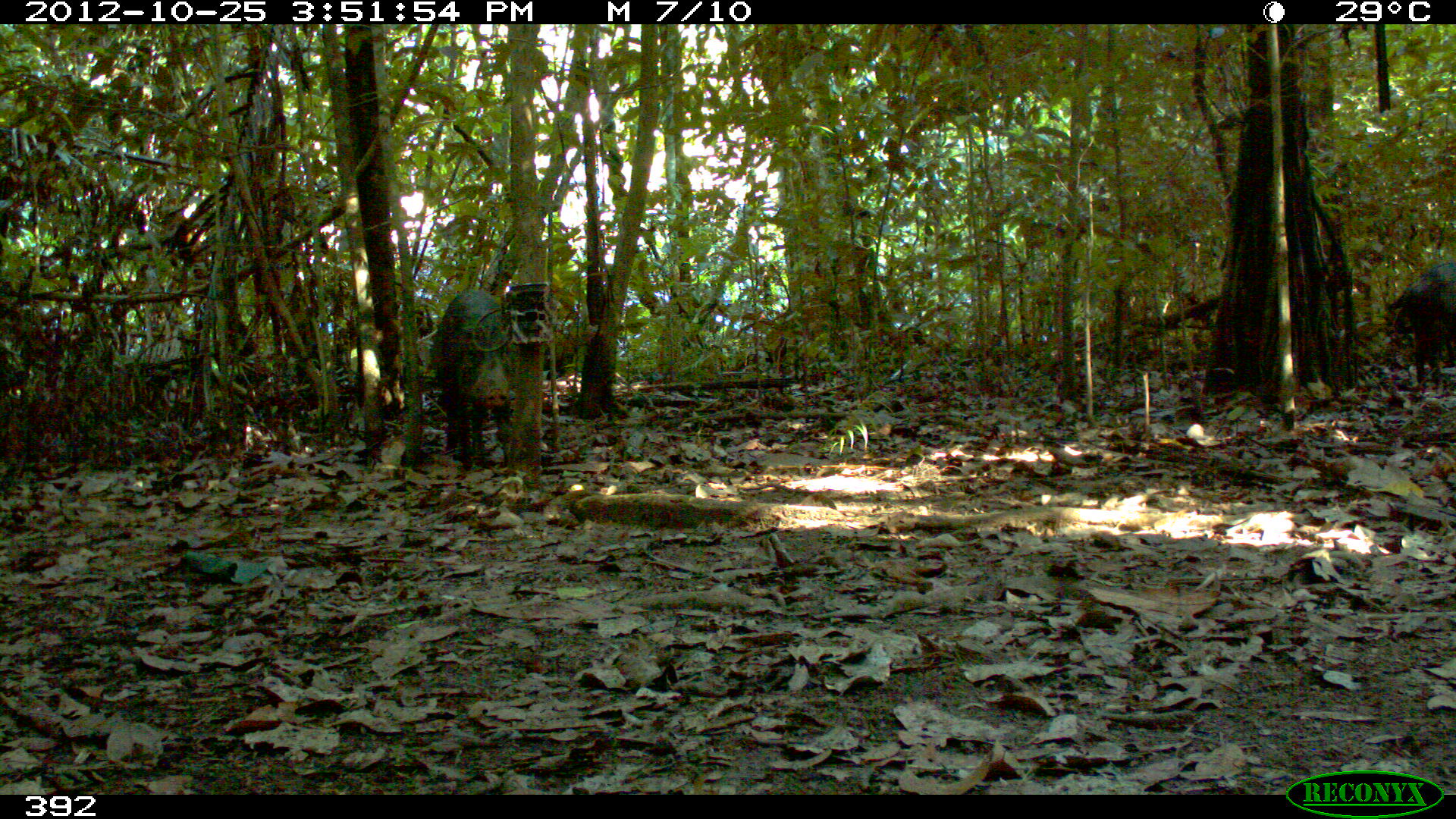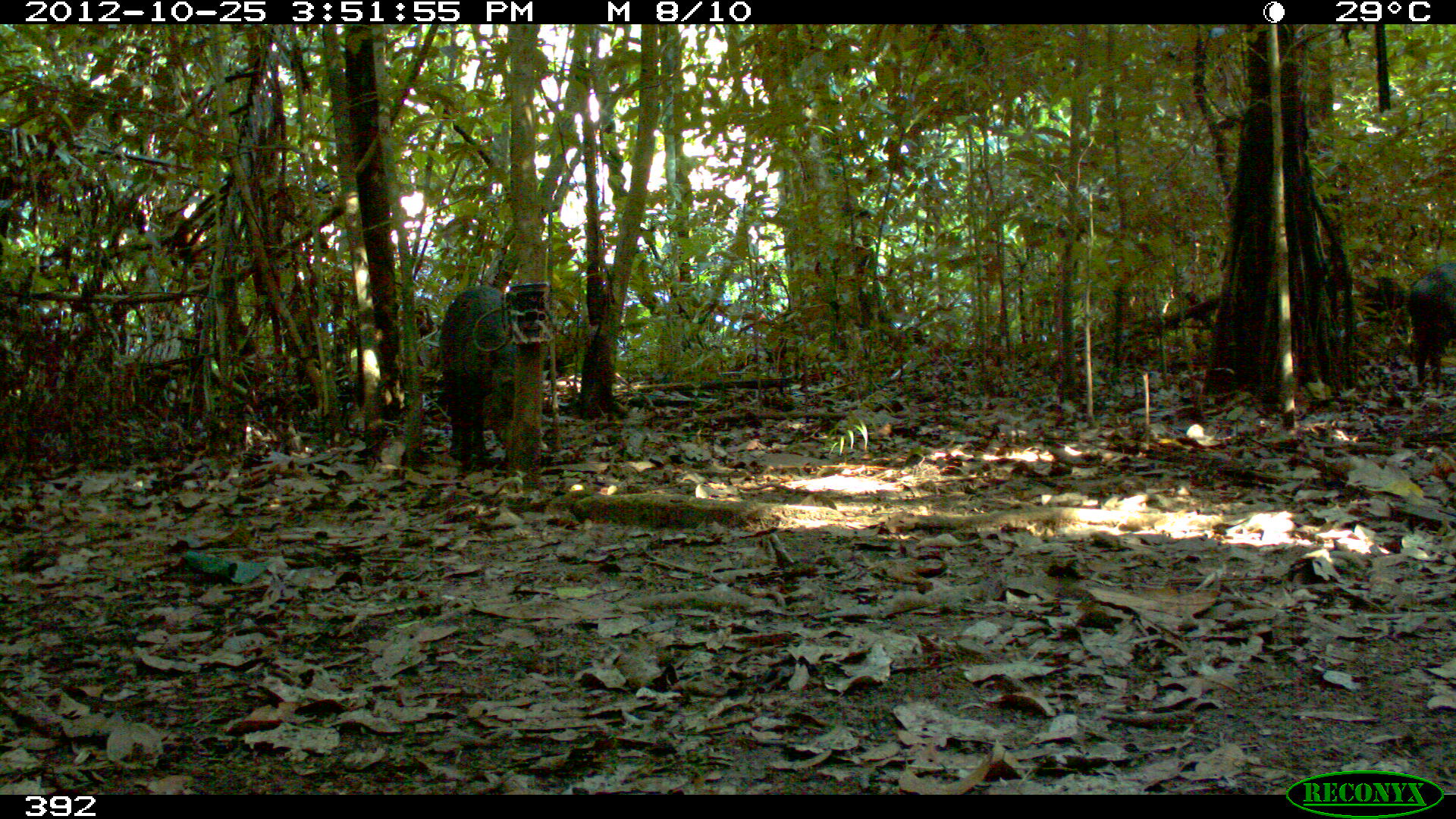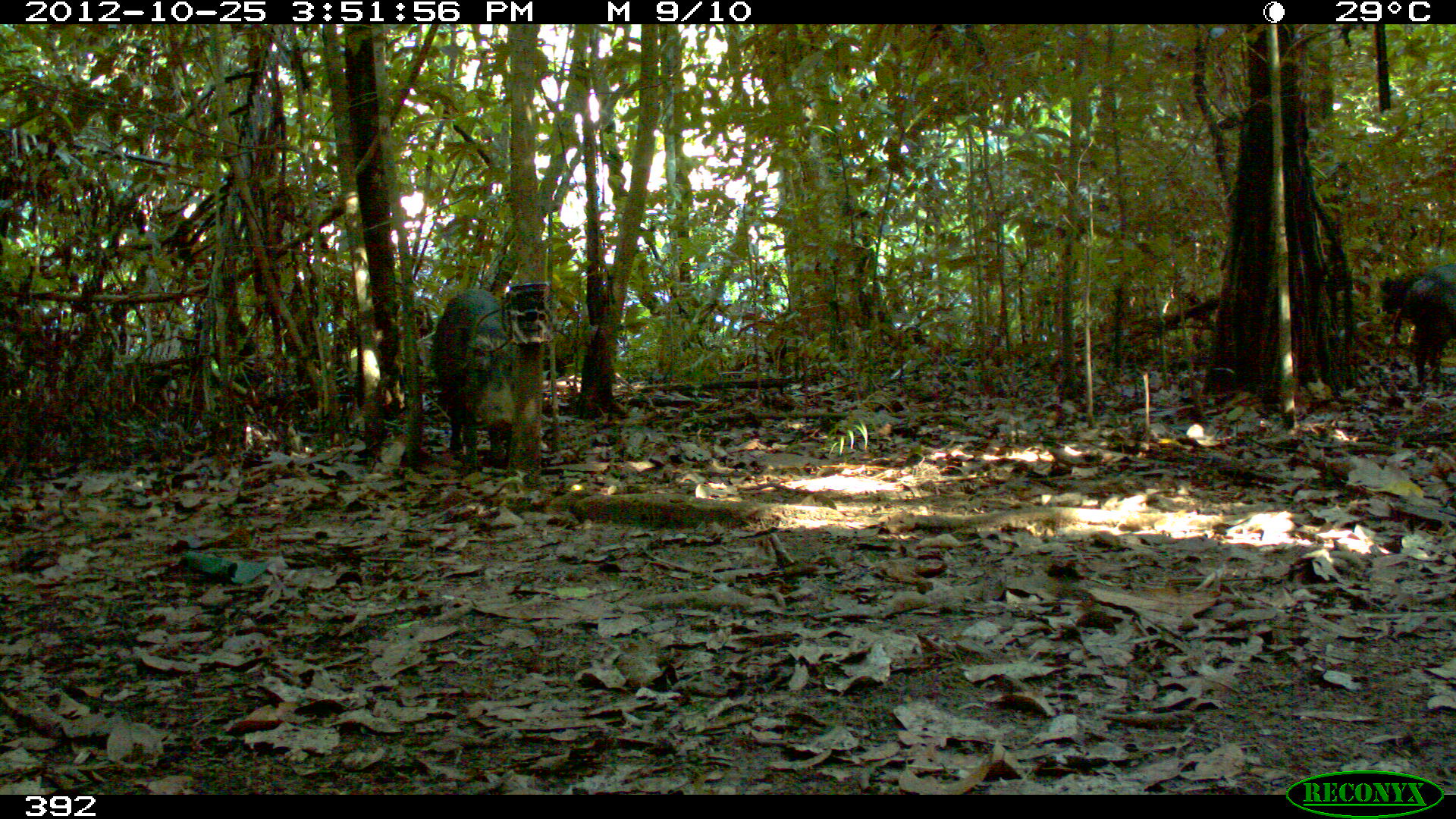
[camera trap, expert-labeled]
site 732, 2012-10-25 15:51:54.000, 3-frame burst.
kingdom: Animalia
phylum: Chordata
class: Mammalia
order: Artiodactyla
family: Tayassuidae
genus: Tayassu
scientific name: Tayassu pecari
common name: white-lipped peccary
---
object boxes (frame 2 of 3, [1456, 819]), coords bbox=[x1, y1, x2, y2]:
tayassu pecari: bbox=[437, 282, 551, 473]; bbox=[1408, 259, 1456, 389]; bbox=[1360, 276, 1406, 335]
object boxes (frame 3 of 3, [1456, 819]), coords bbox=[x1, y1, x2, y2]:
tayassu pecari: bbox=[431, 286, 527, 474]; bbox=[1374, 259, 1455, 392]